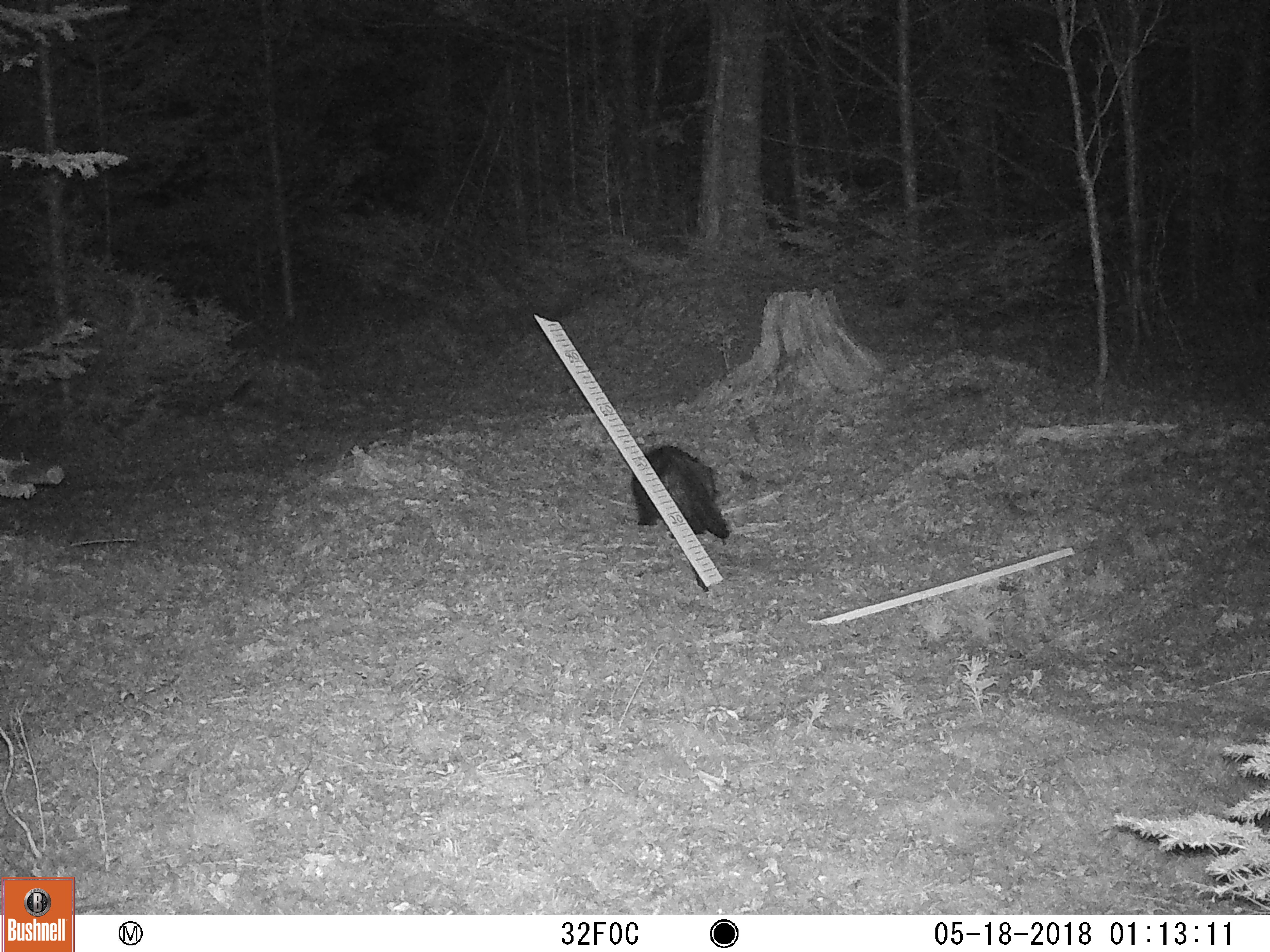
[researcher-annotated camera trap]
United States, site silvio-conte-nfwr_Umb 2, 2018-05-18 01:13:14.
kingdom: Animalia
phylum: Chordata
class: Mammalia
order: Rodentia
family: Erethizontidae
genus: Erethizon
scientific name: Erethizon dorsatum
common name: porcupine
Porcupine (Erethizon dorsatum).